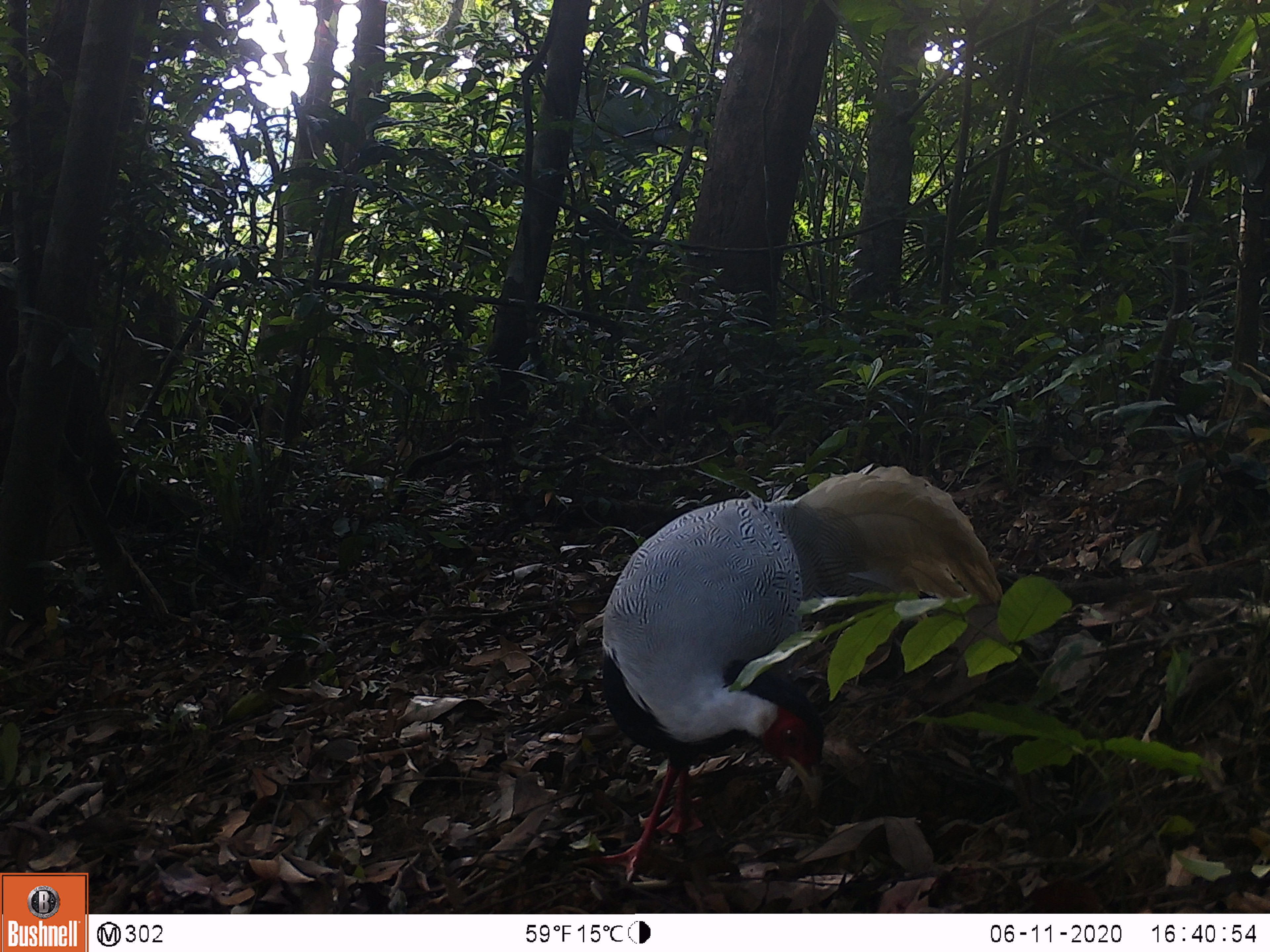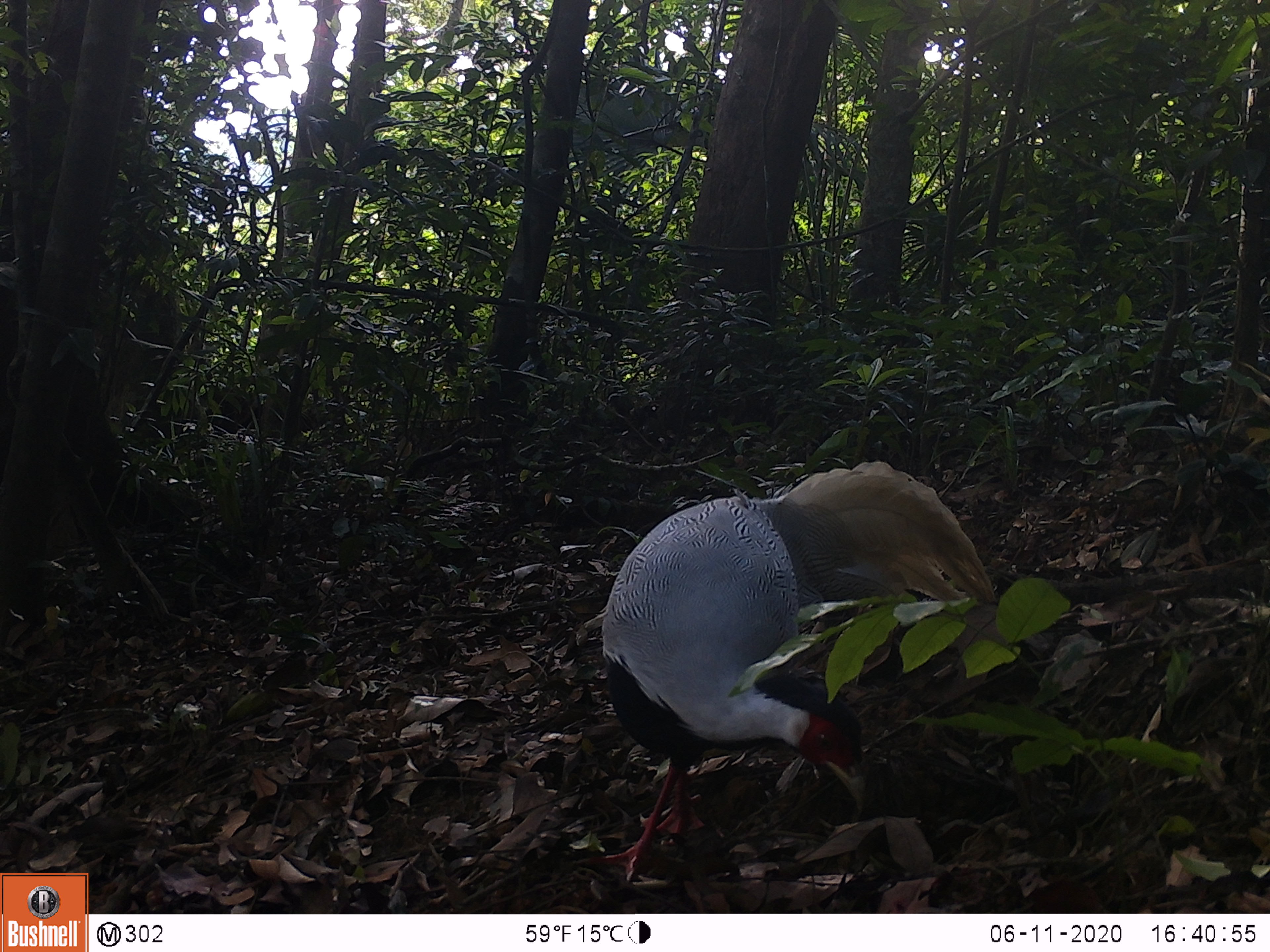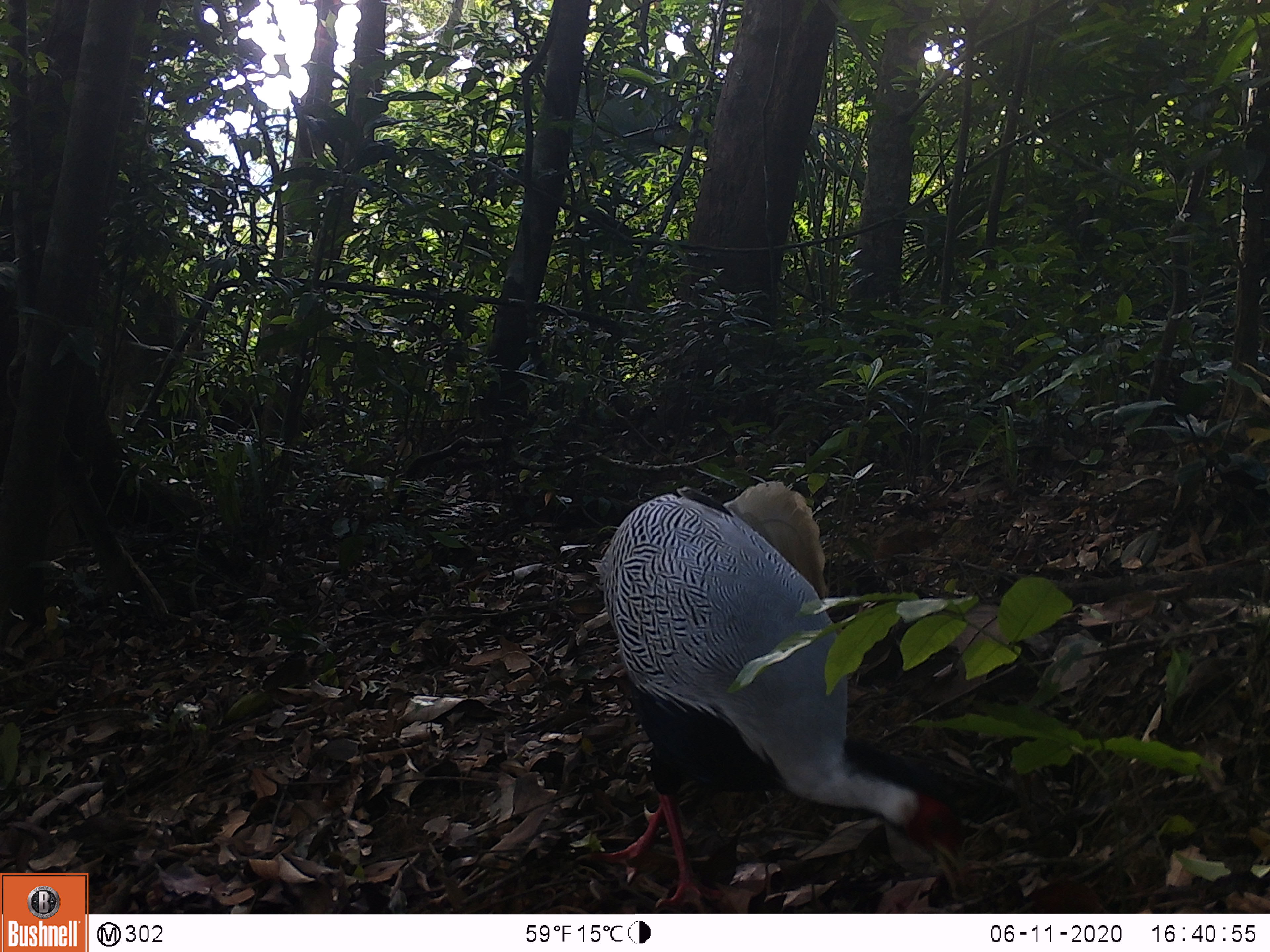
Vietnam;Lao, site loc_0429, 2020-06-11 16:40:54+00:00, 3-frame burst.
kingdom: Animalia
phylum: Chordata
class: Aves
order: Galliformes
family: Phasianidae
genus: Lophura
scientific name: Lophura nycthemera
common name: silver pheasant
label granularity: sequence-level